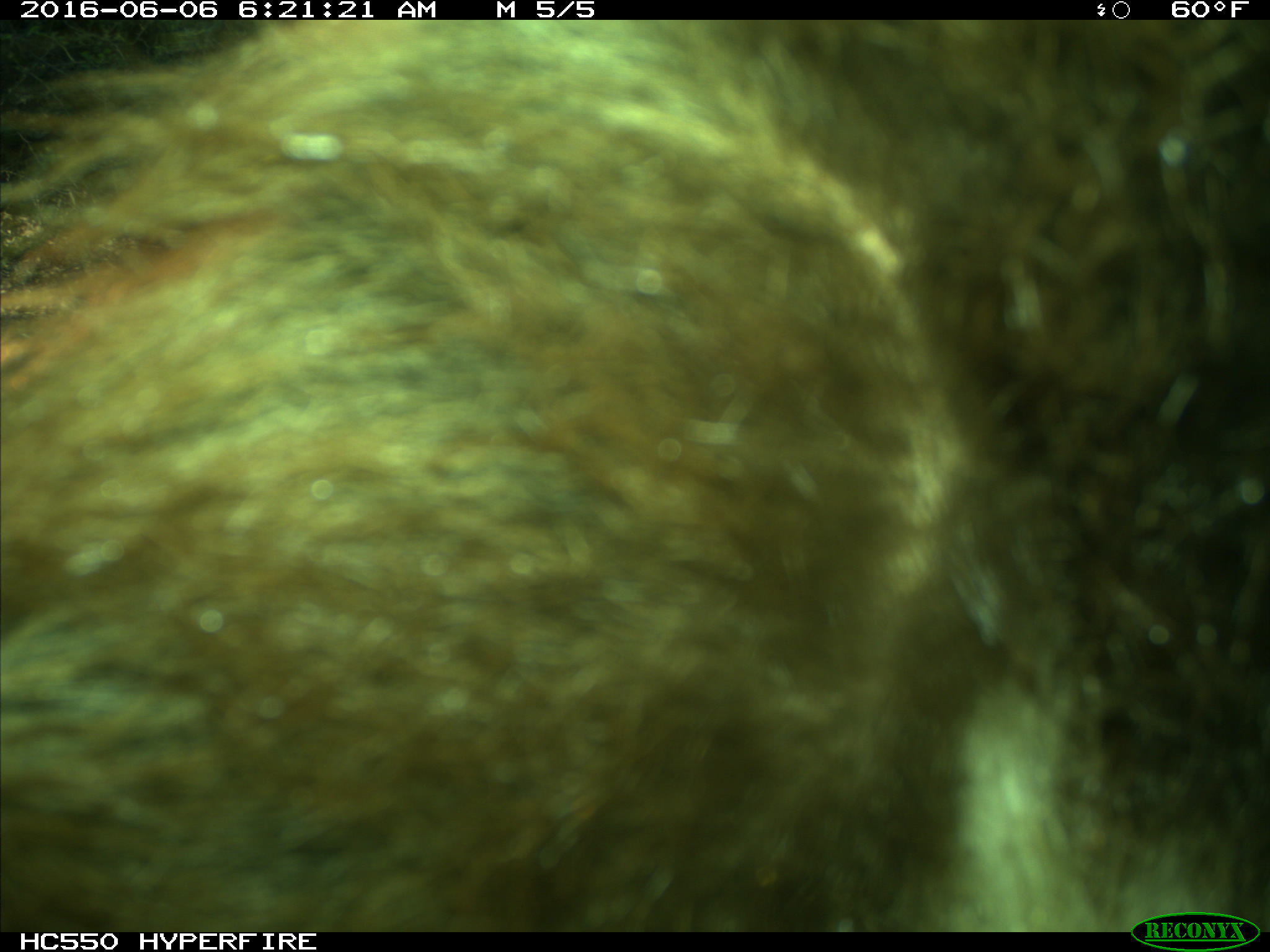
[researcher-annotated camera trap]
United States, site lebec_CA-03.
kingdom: Animalia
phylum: Chordata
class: Mammalia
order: Carnivora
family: Ursidae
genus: Ursus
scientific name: Ursus americanus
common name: american black bear